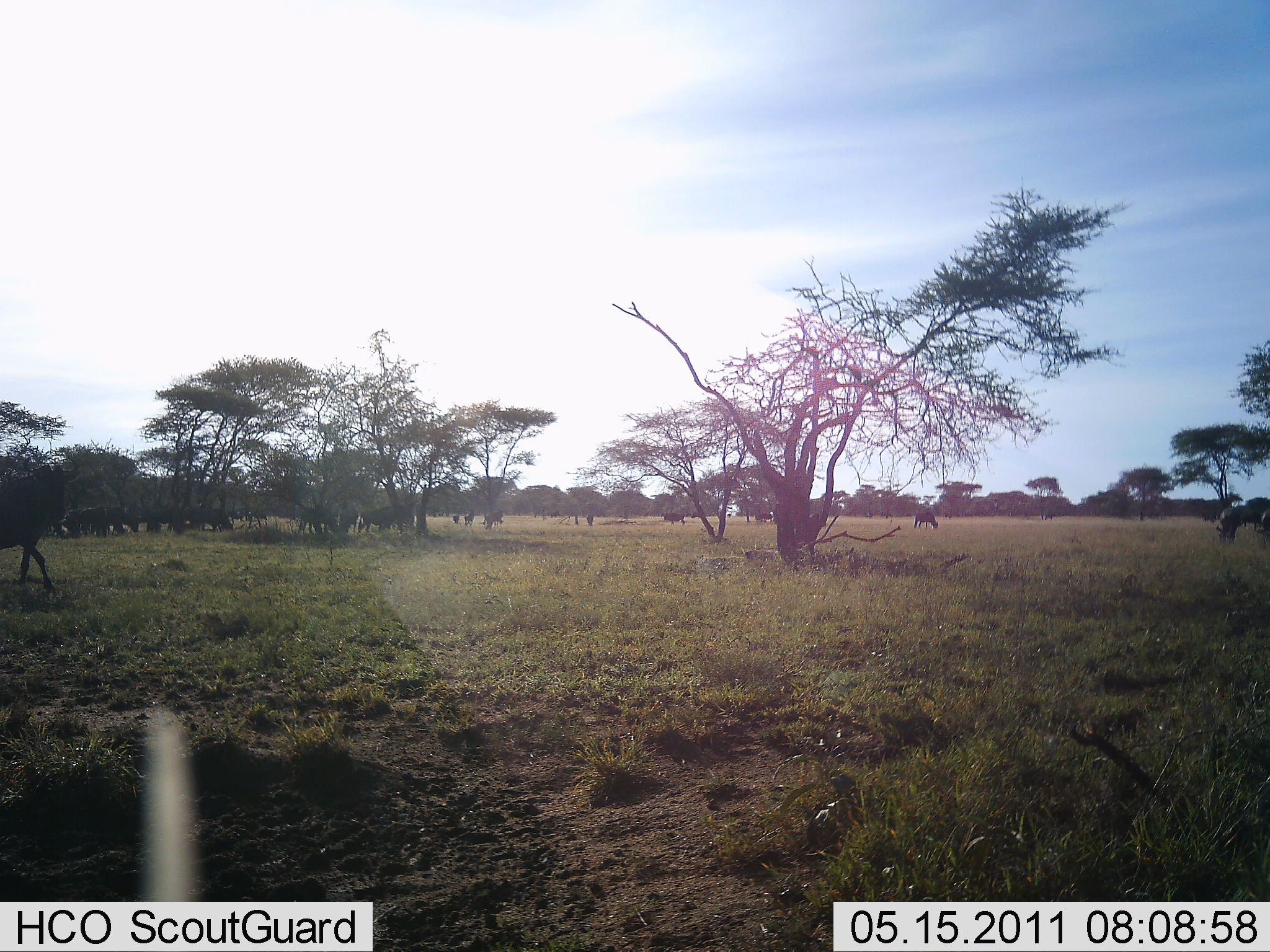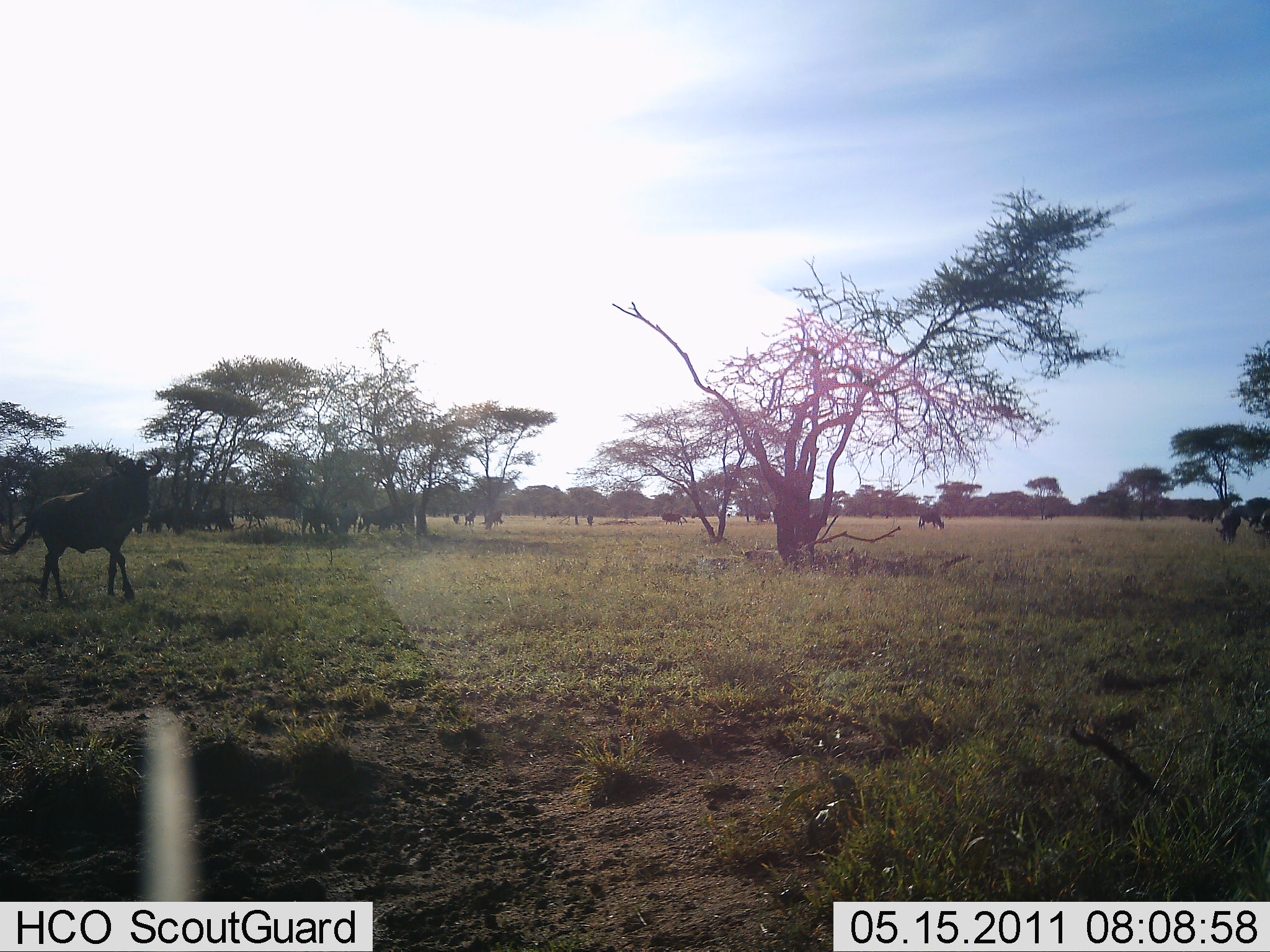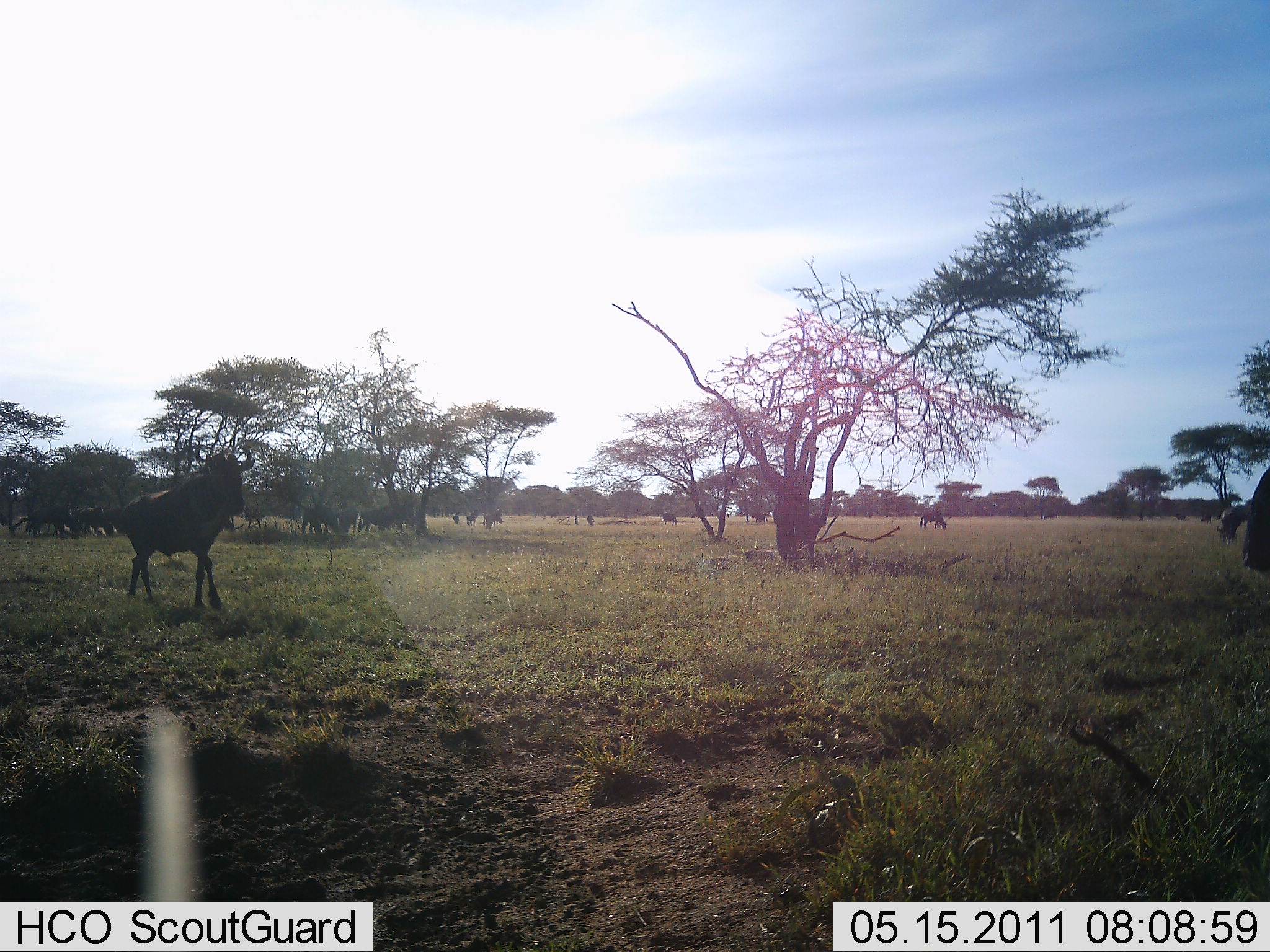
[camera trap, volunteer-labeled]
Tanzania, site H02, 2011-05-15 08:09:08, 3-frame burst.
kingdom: Animalia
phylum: Chordata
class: Mammalia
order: Artiodactyla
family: Bovidae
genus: Connochaetes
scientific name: Connochaetes taurinus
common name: blue wildebeest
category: wildebeest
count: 11-50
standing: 25%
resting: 0%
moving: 100%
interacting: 0%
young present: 8%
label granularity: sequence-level